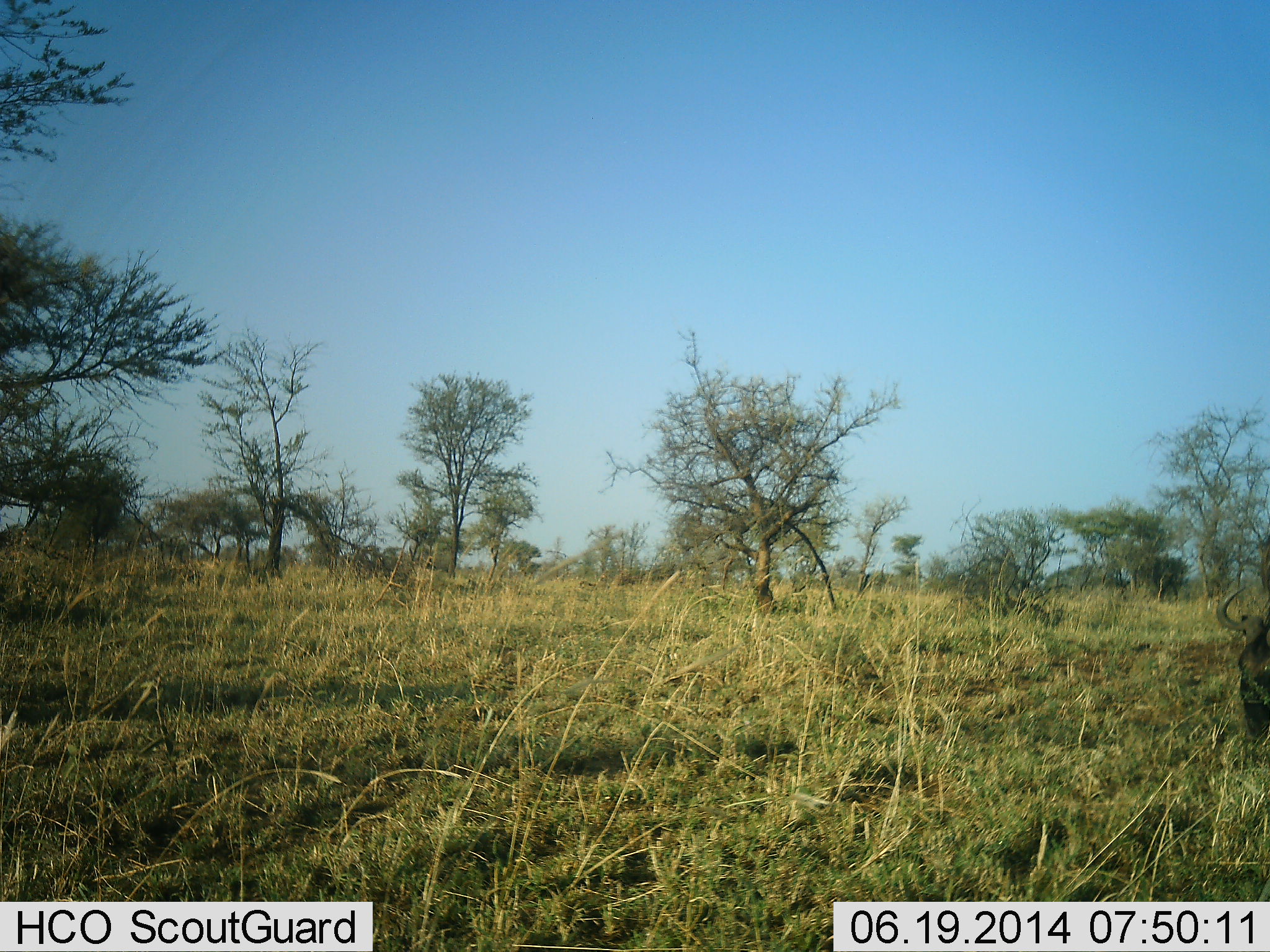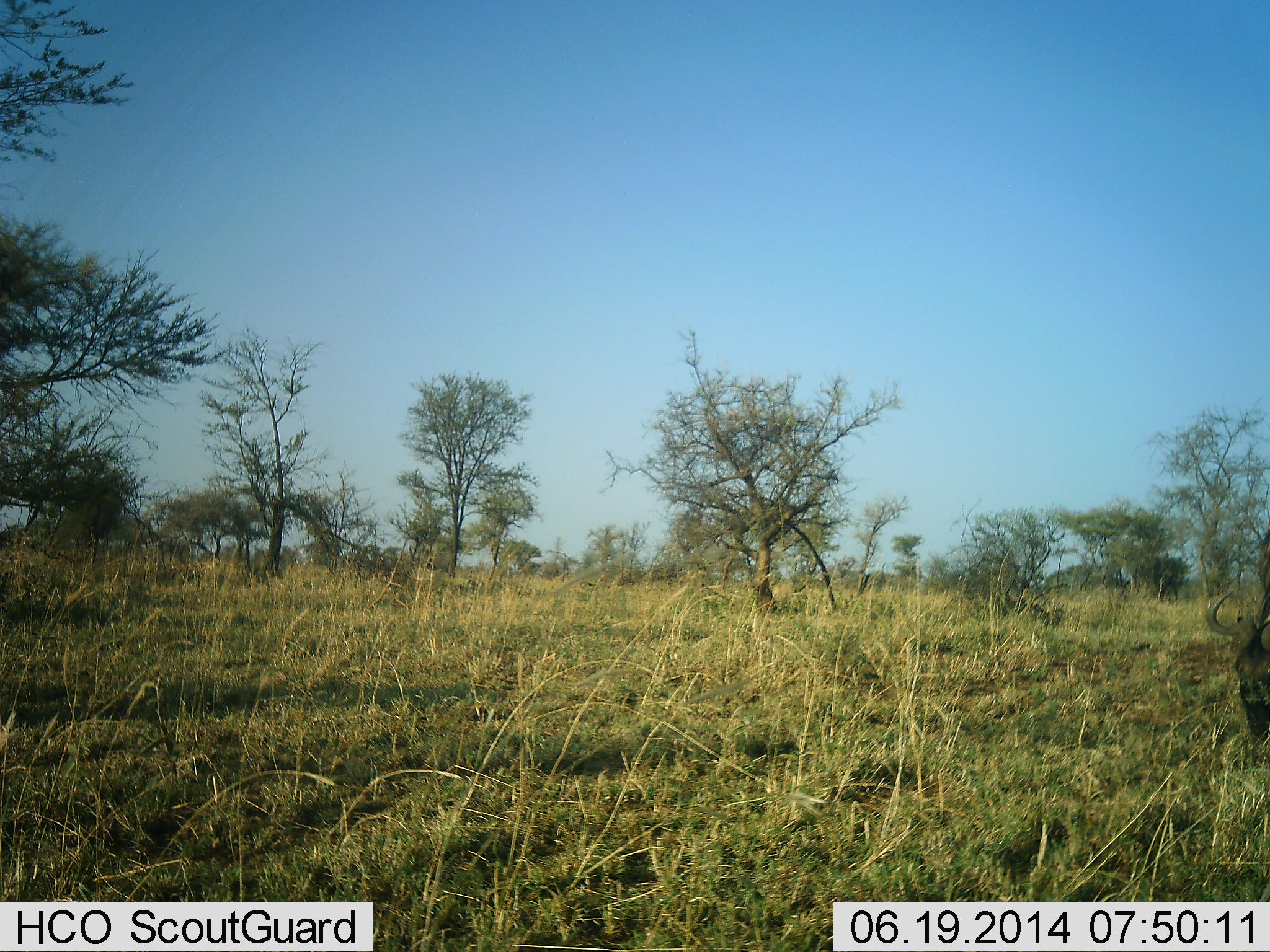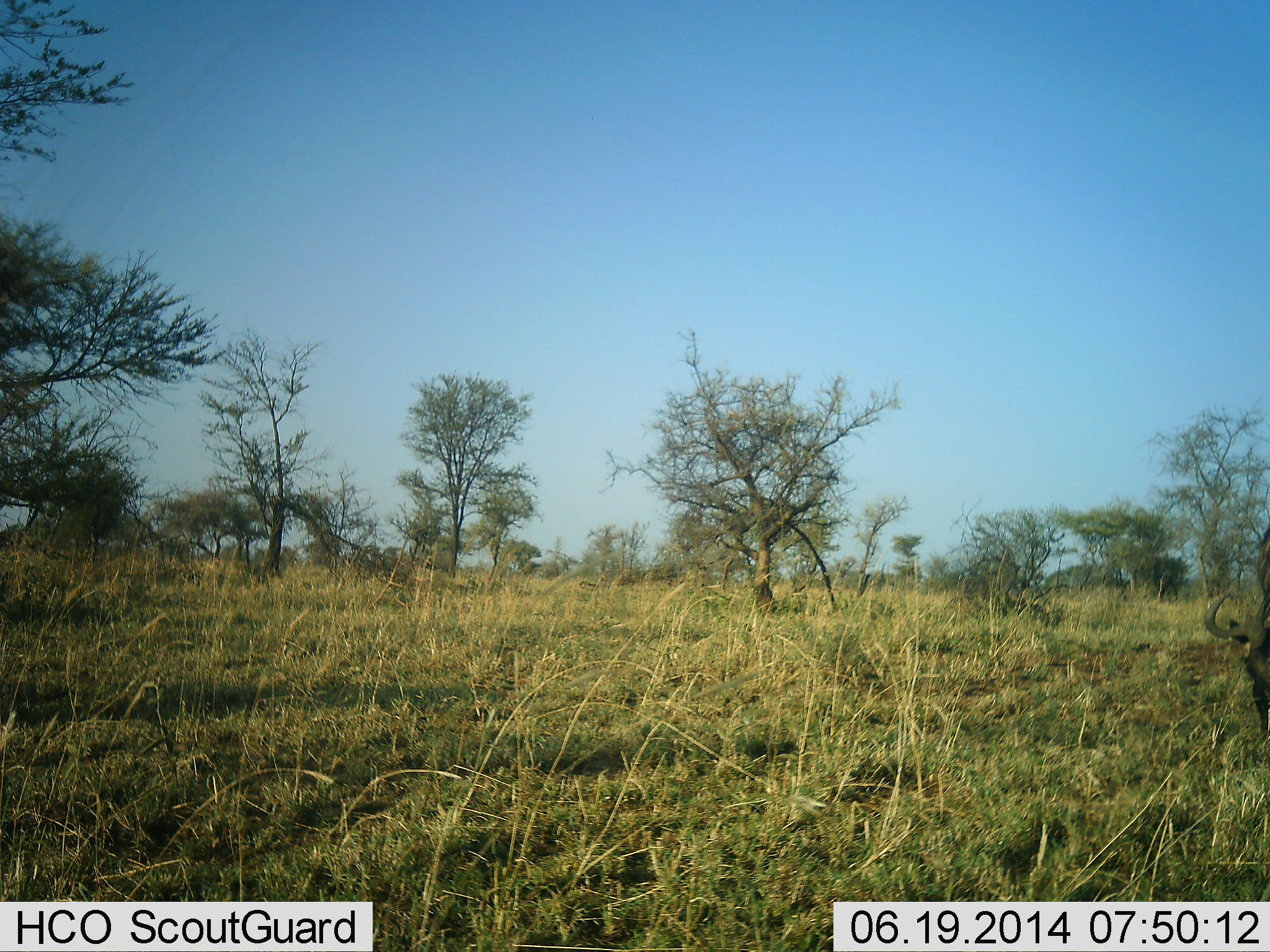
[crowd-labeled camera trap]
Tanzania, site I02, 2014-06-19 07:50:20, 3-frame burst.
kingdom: Animalia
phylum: Chordata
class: Mammalia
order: Artiodactyla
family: Bovidae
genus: Connochaetes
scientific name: Connochaetes taurinus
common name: blue wildebeest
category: wildebeest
Wildebeest (blue wildebeest) (Connochaetes taurinus), count 1. Behavior (volunteer vote fractions): standing 10%, resting 0%, moving 10%, interacting 0%. Young present (vote fraction): 0%. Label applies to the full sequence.